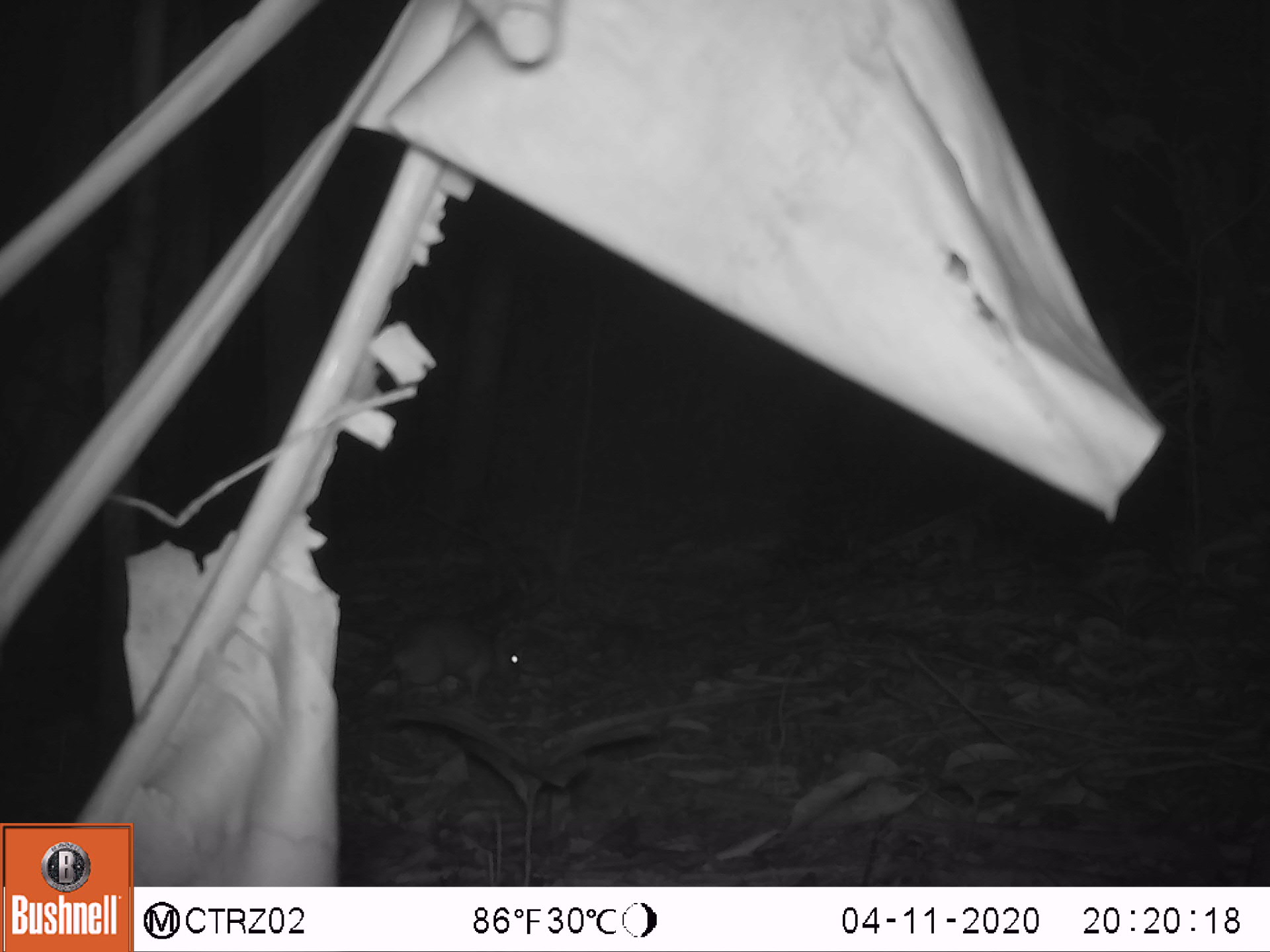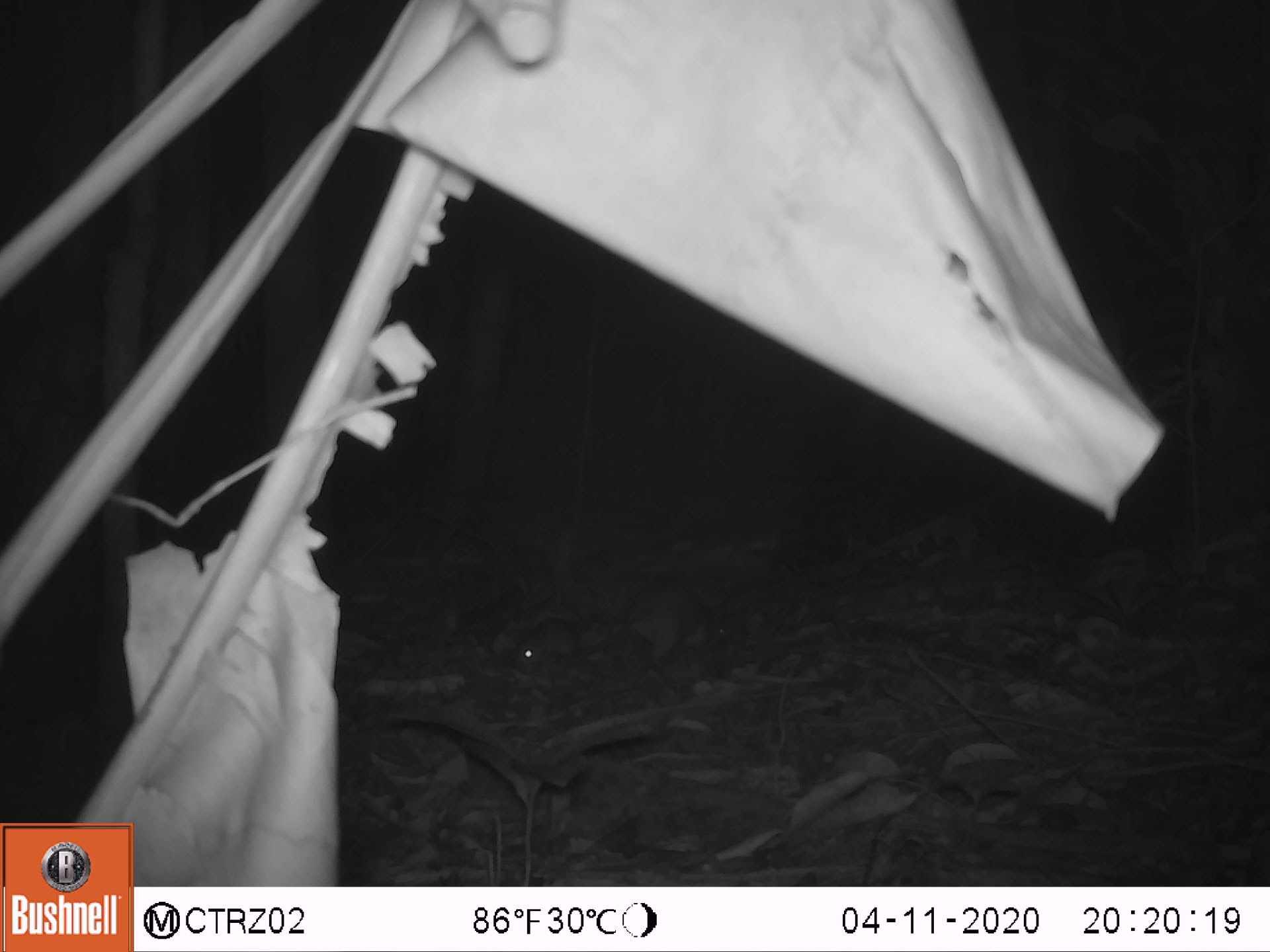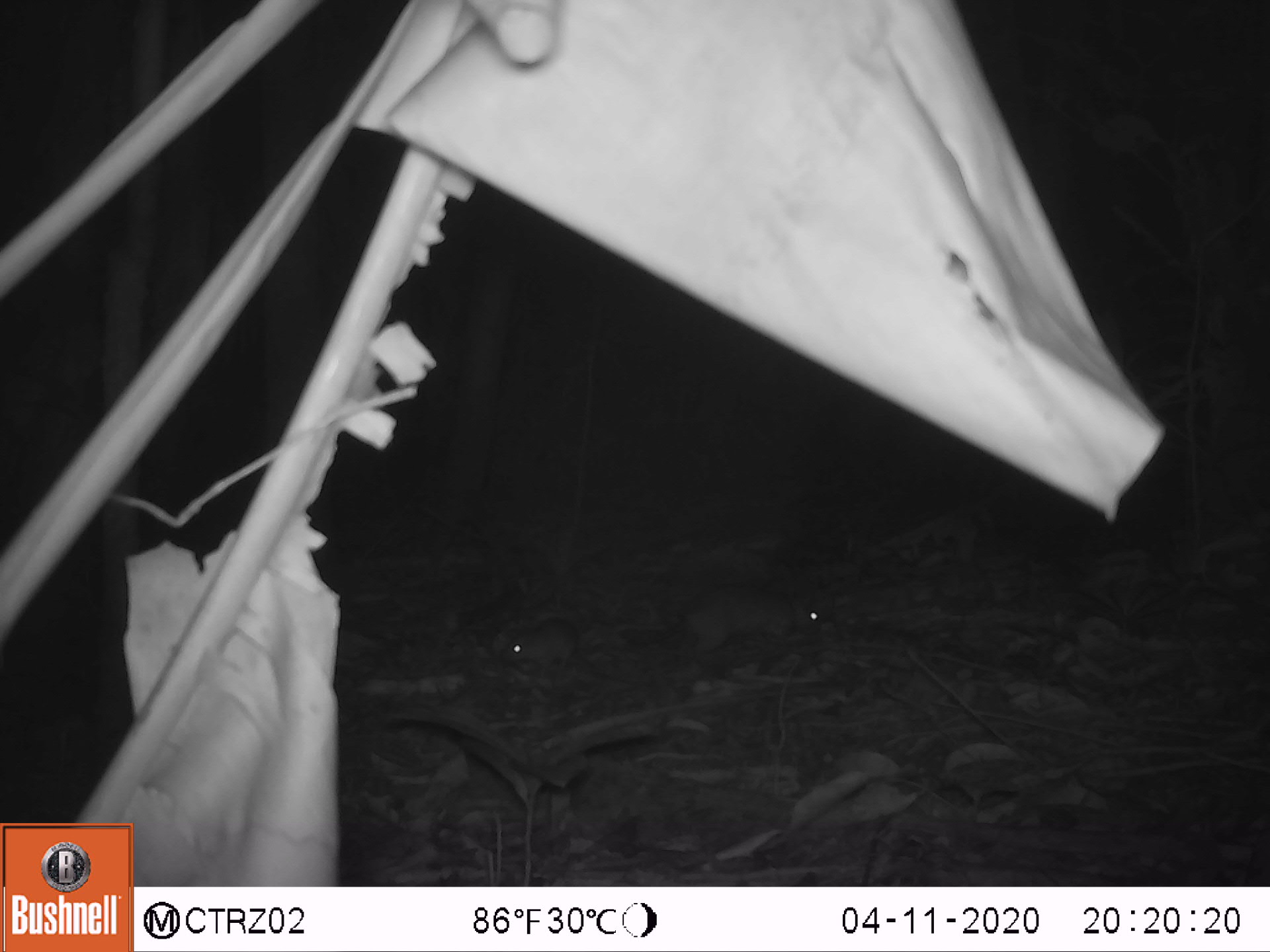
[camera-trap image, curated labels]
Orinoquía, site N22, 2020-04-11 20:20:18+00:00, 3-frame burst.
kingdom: Animalia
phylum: Chordata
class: Mammalia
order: Rodentia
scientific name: Rodentia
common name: rodent